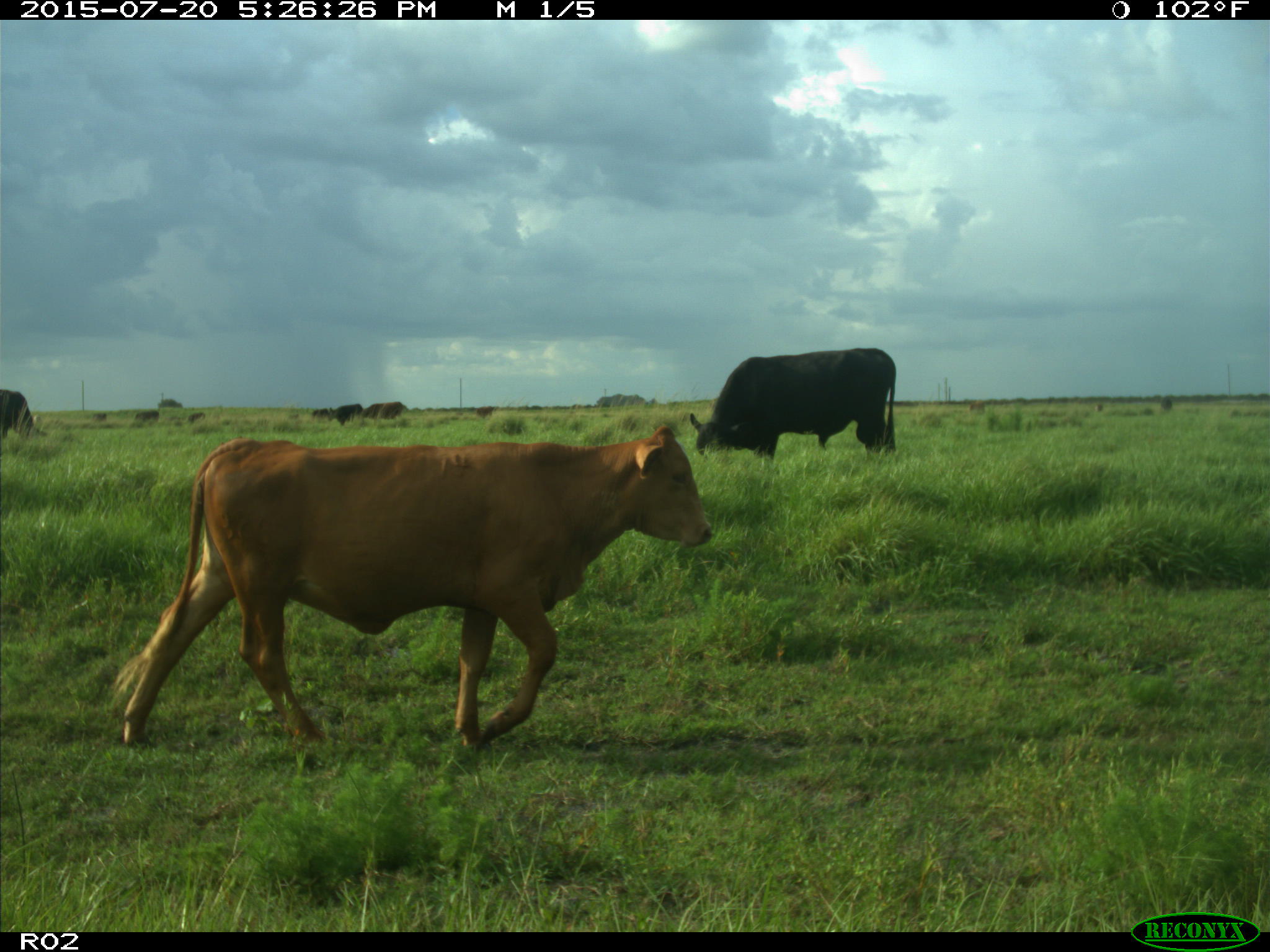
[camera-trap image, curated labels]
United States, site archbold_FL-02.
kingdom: Animalia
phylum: Chordata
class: Mammalia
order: Artiodactyla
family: Bovidae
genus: Bos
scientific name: Bos taurus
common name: domestic cow